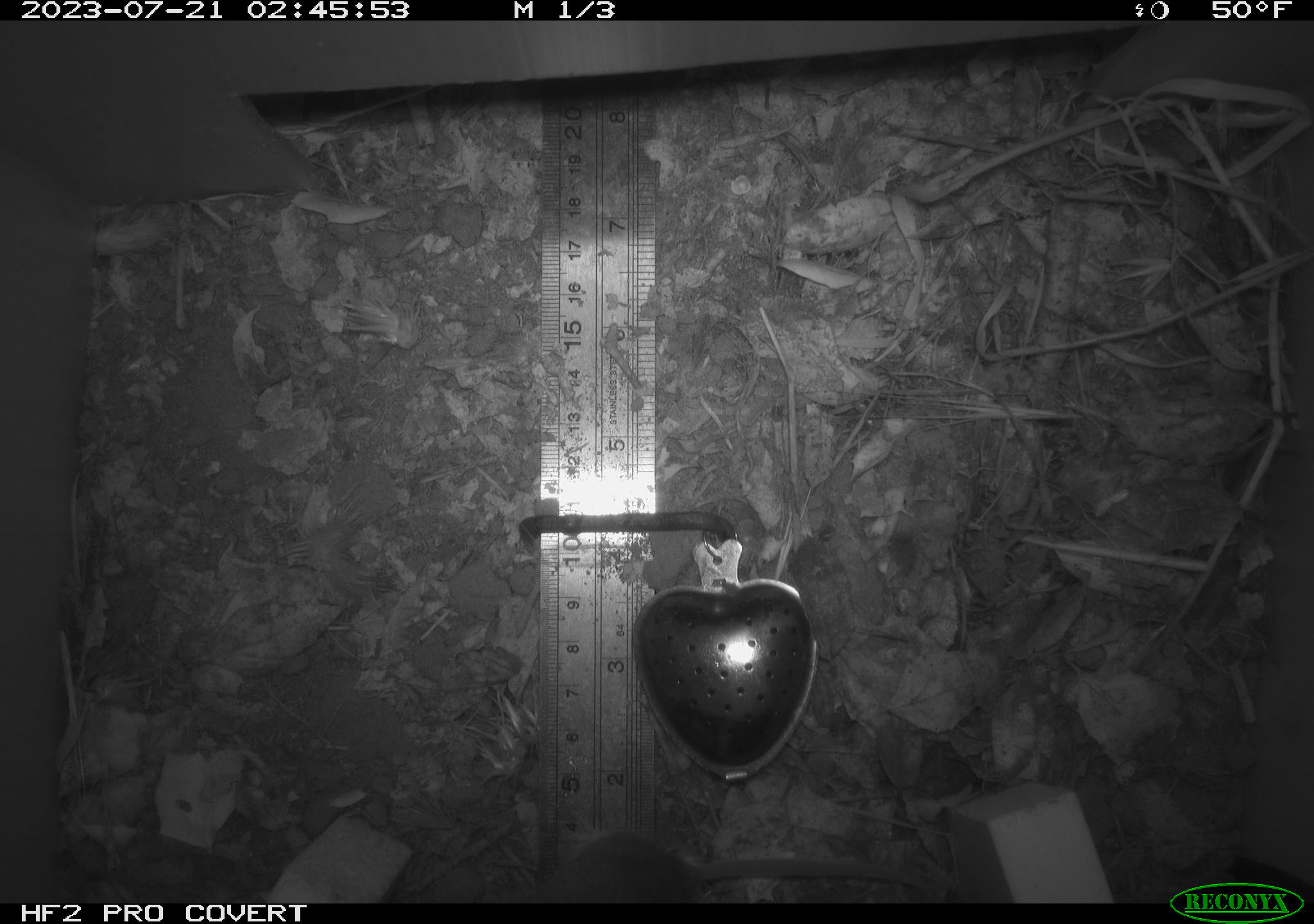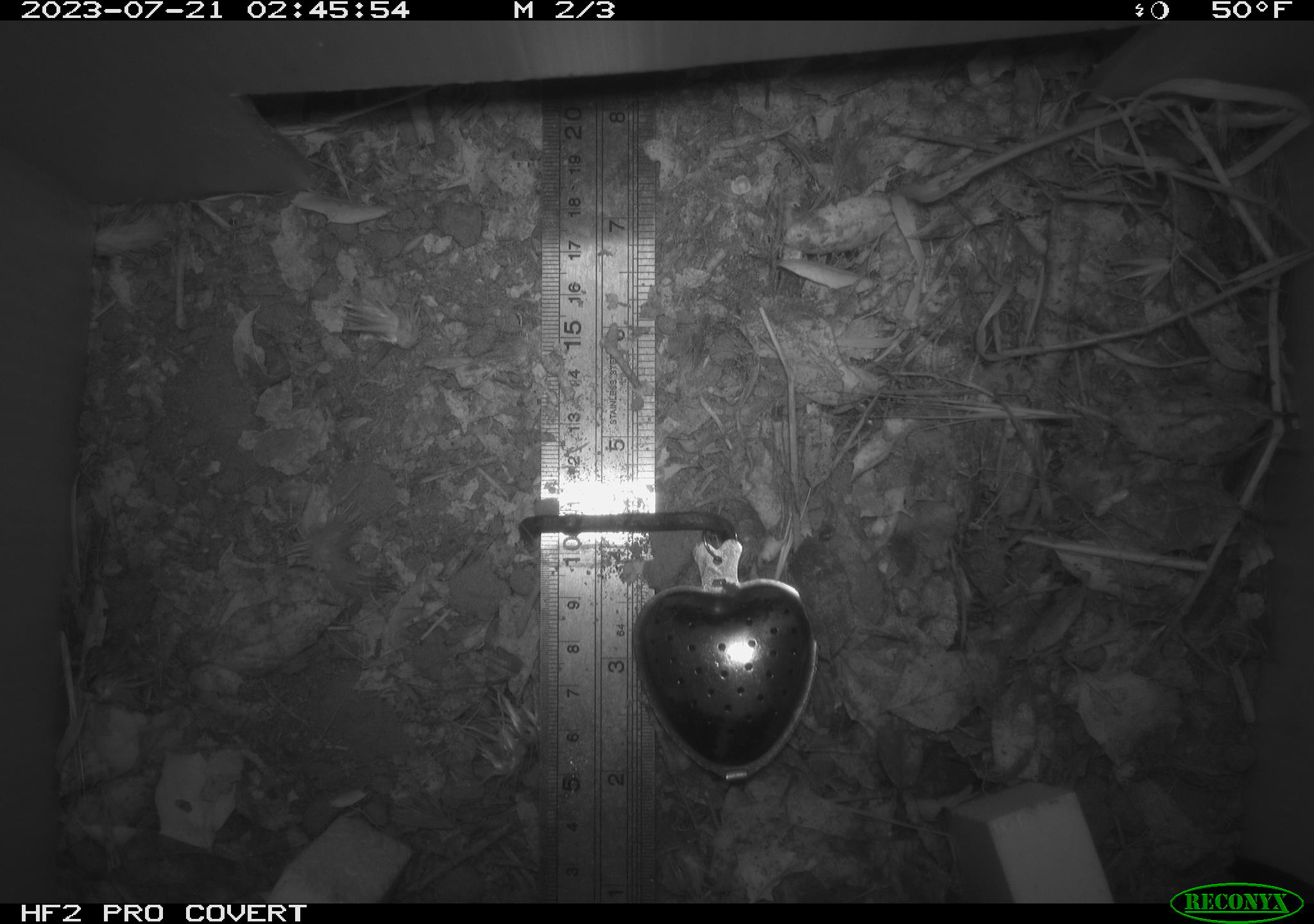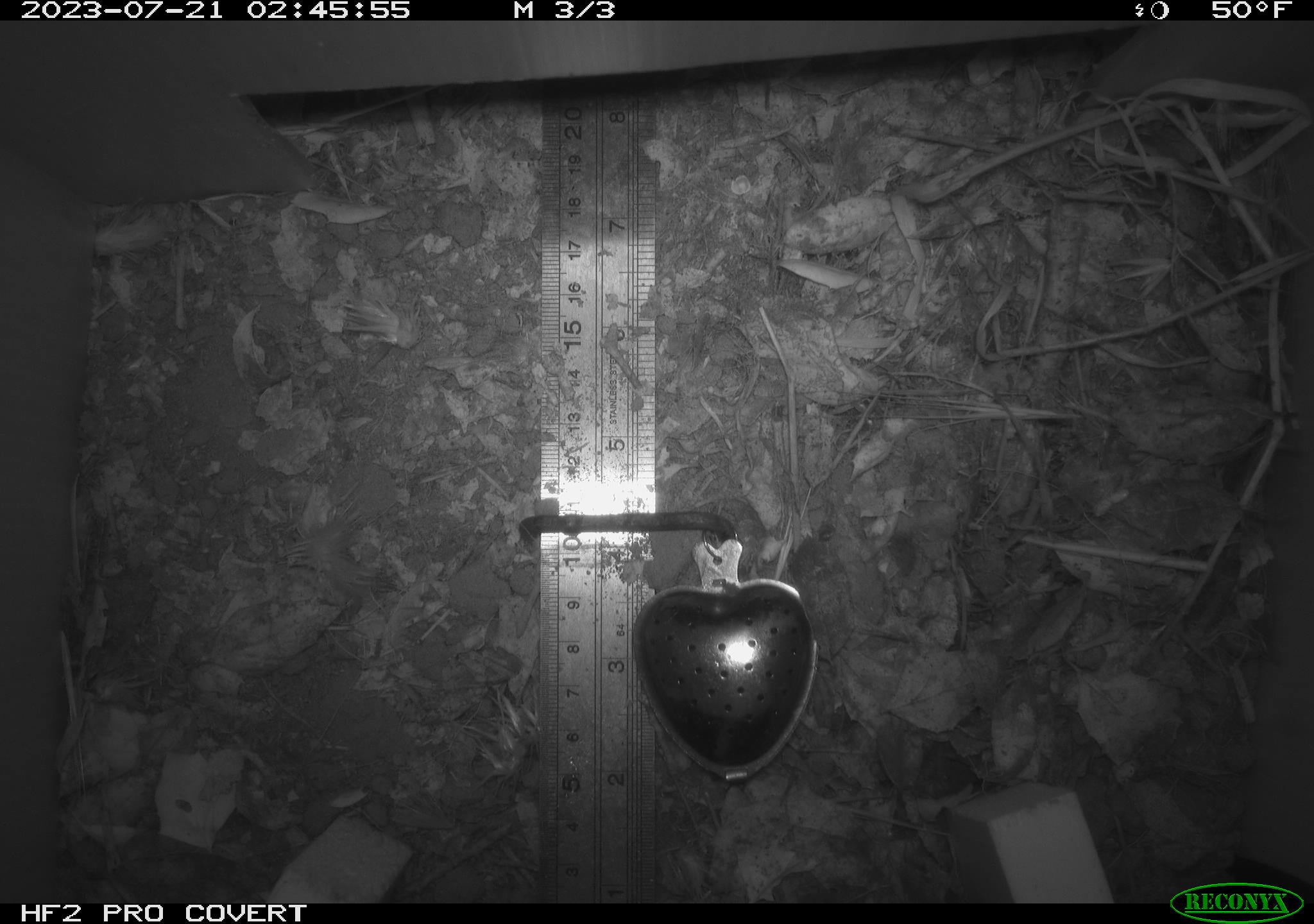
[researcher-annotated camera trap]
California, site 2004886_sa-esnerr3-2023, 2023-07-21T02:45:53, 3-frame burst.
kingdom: Animalia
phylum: Chordata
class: Mammalia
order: Rodentia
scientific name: Rodentia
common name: mouse species